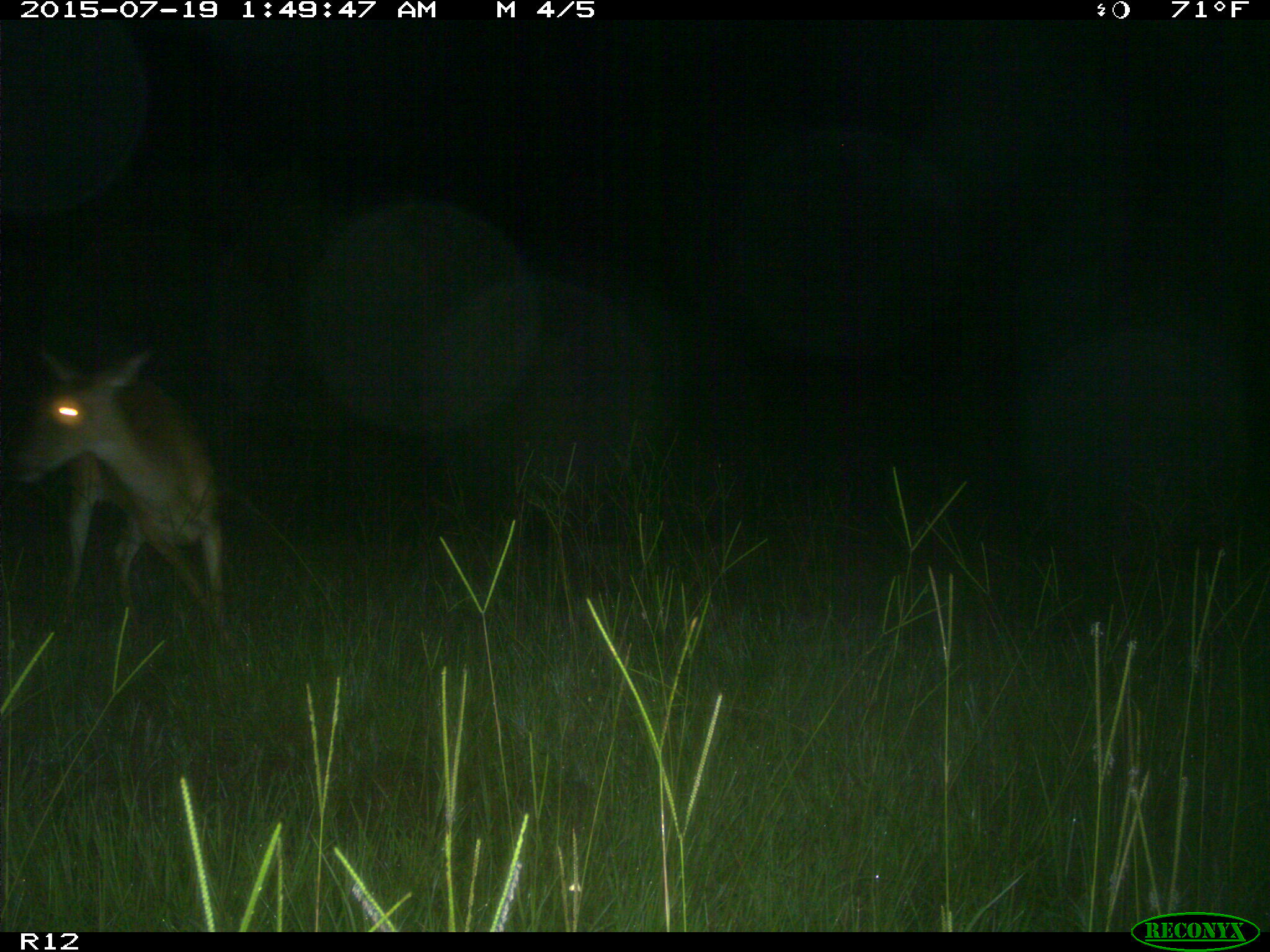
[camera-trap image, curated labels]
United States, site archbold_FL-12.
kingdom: Animalia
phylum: Chordata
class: Mammalia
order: Artiodactyla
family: Cervidae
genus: Odocoileus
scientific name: Odocoileus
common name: deer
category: unidentified deer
Unidentified deer (deer) (Odocoileus).